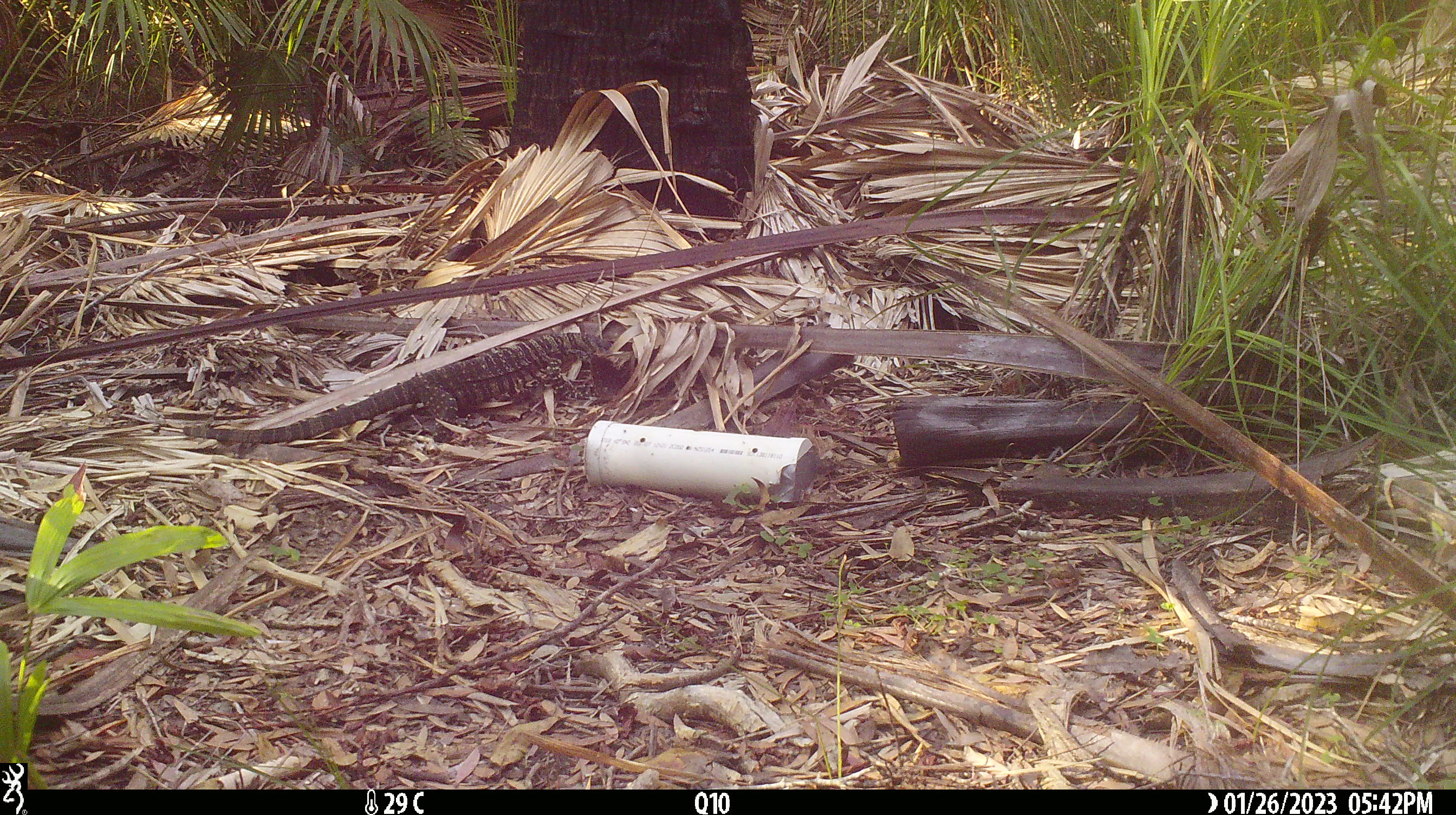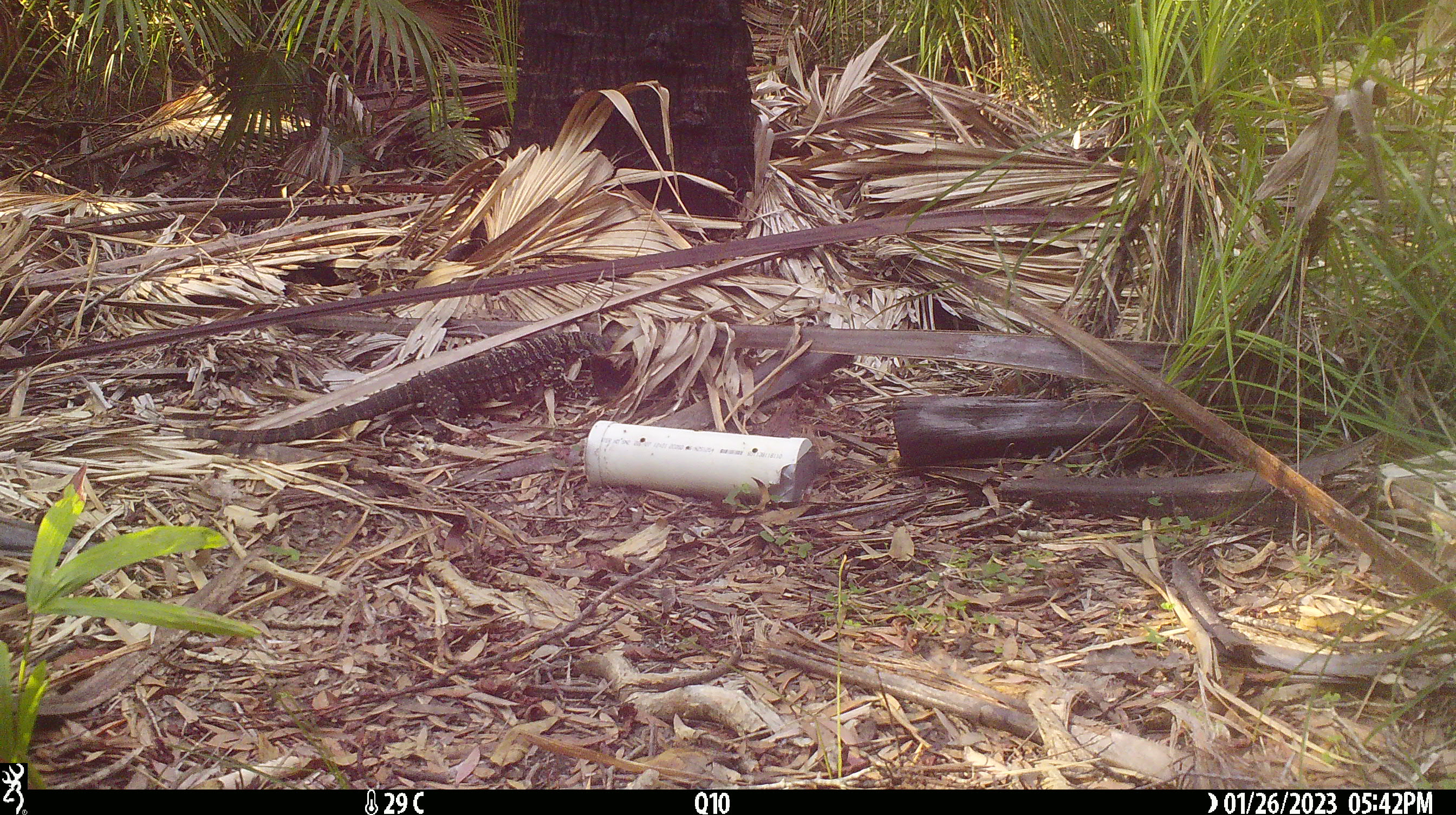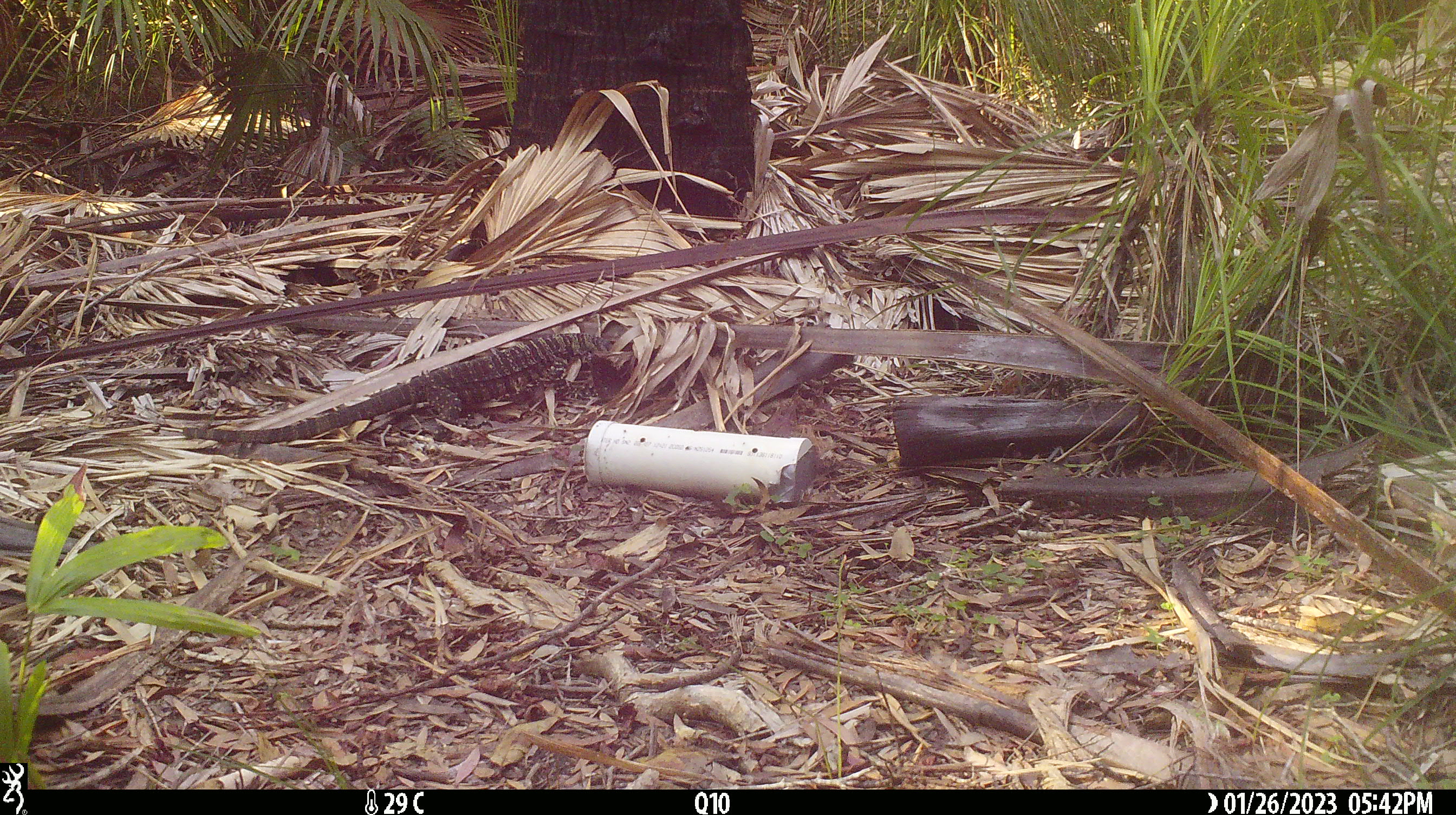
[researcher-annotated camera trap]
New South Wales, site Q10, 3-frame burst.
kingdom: Animalia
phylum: Chordata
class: Reptilia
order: Squamata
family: Varanidae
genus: Varanus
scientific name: Varanus varius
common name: lace monitor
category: goanna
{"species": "goanna (lace monitor) (Varanus varius)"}